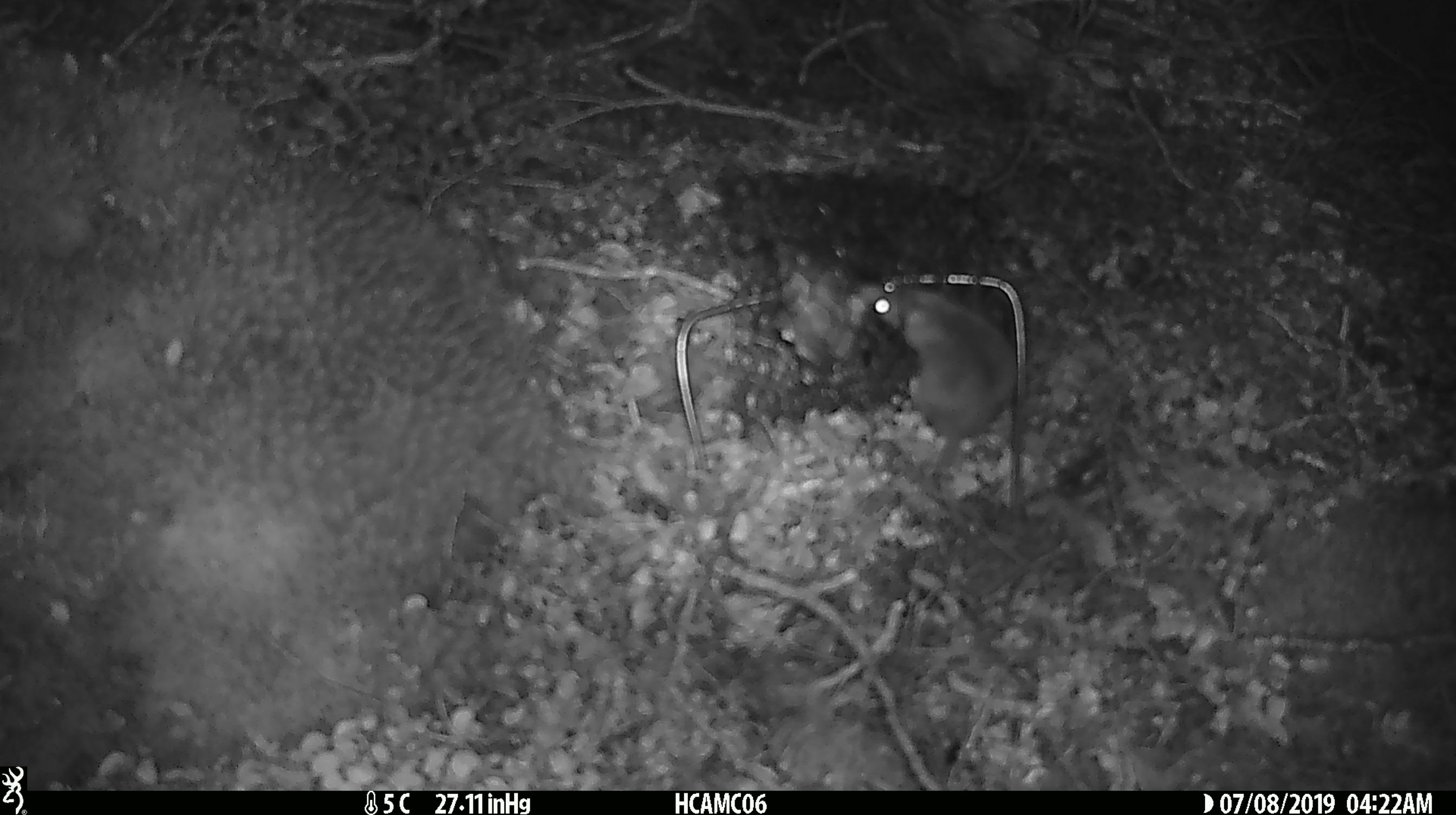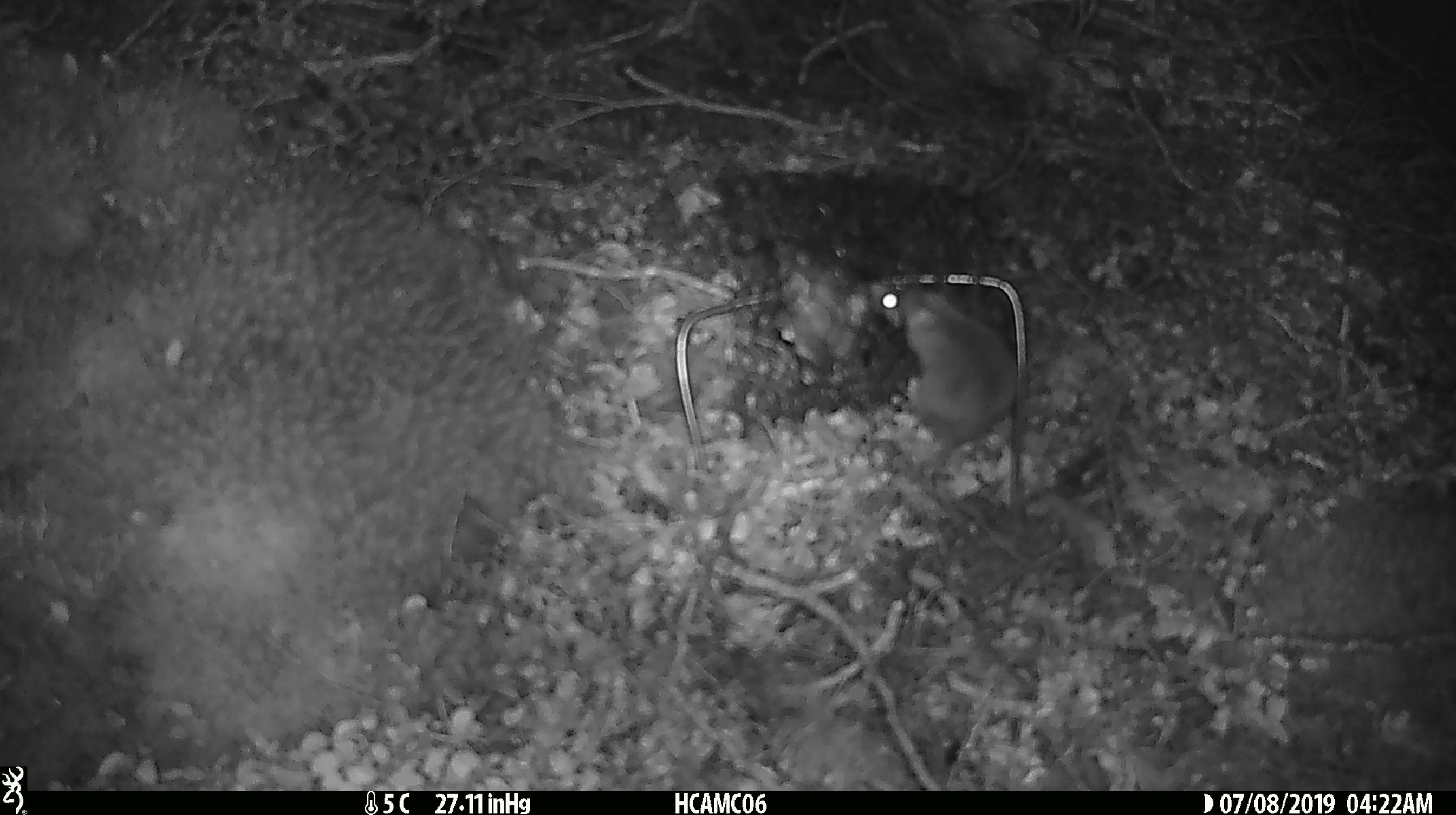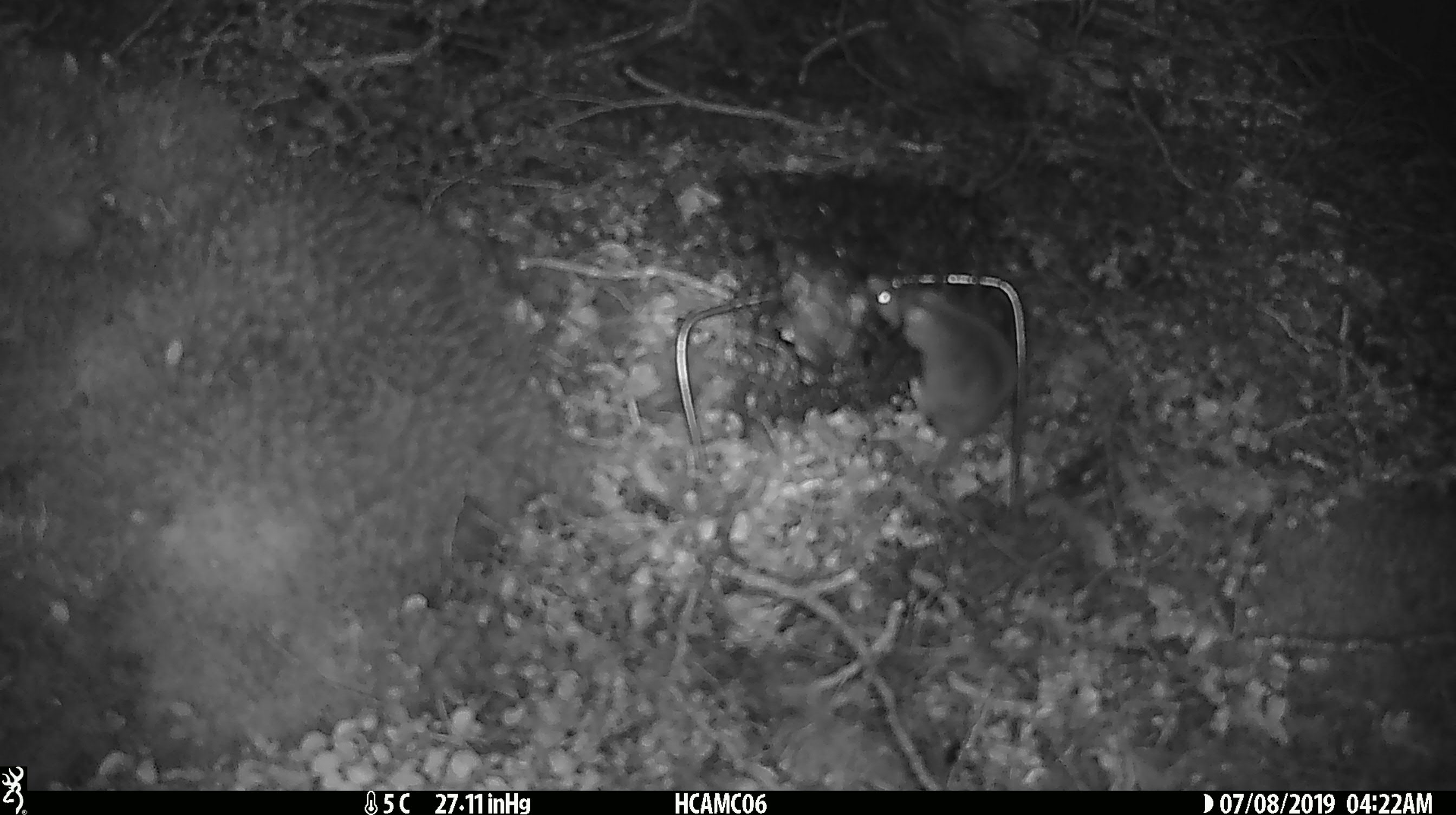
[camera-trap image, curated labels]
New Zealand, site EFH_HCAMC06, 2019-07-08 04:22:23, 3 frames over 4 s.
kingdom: Animalia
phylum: Chordata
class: Mammalia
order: Rodentia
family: Muridae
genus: Mus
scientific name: Mus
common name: mouse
Mouse (Mus).